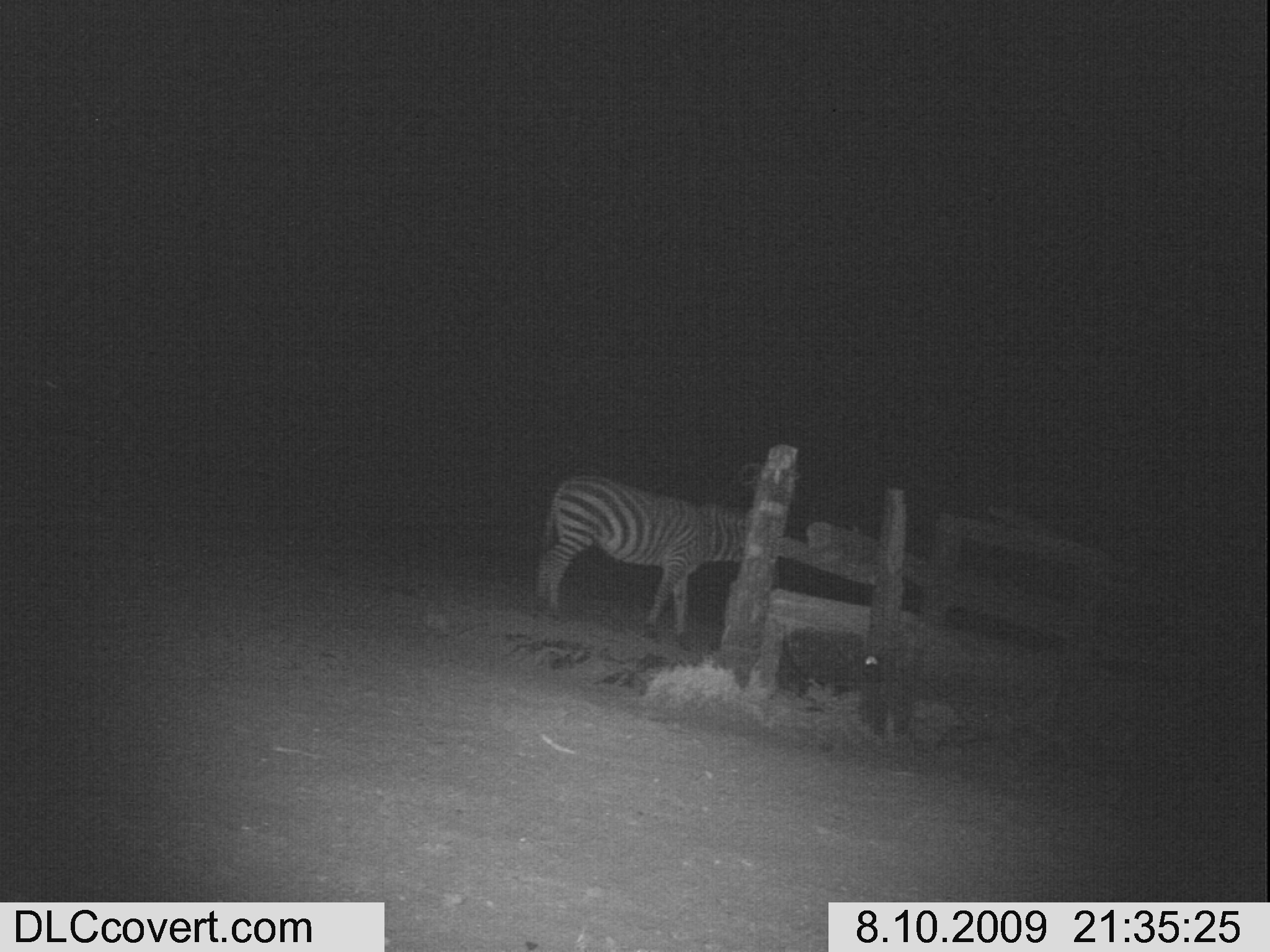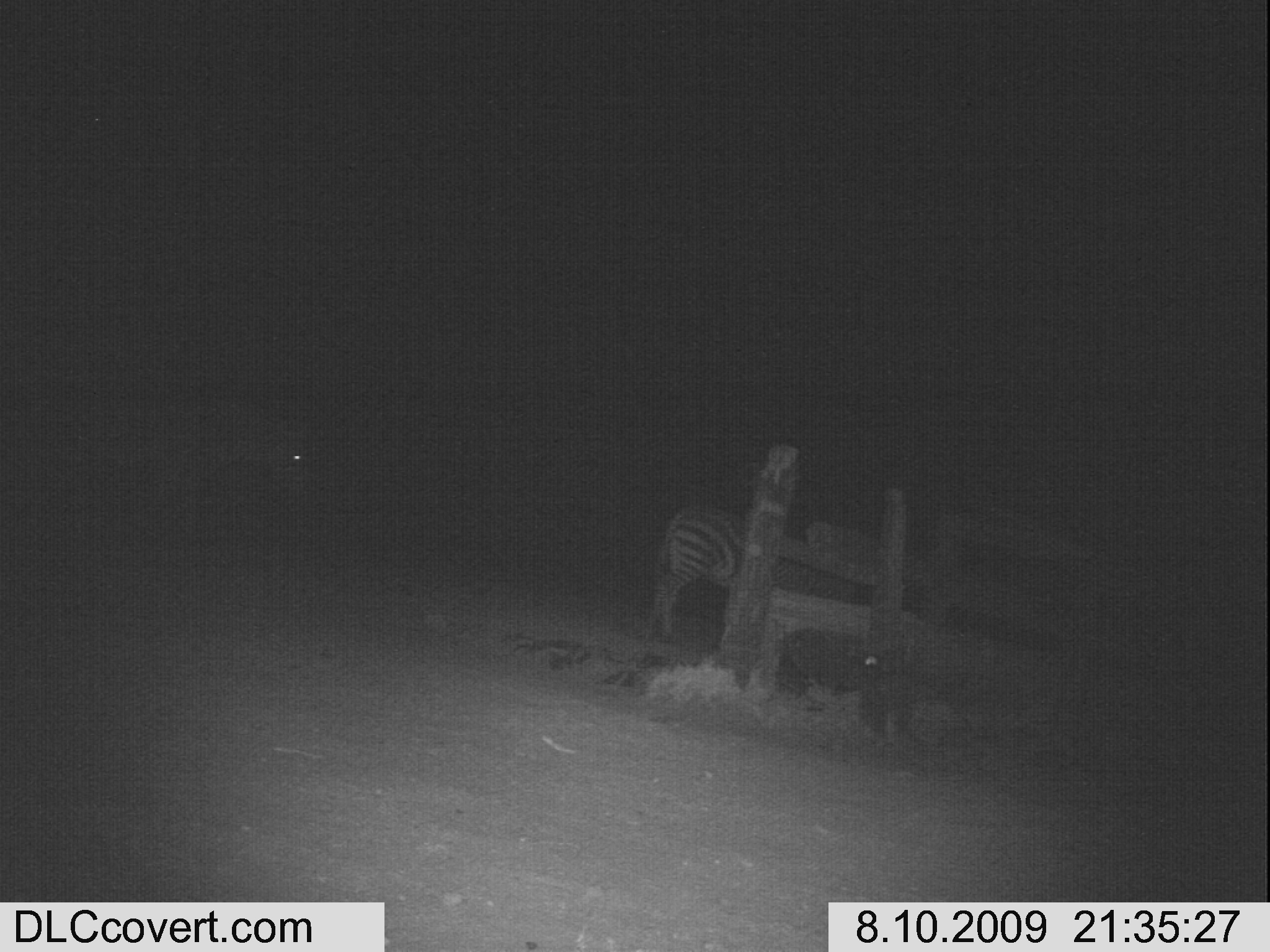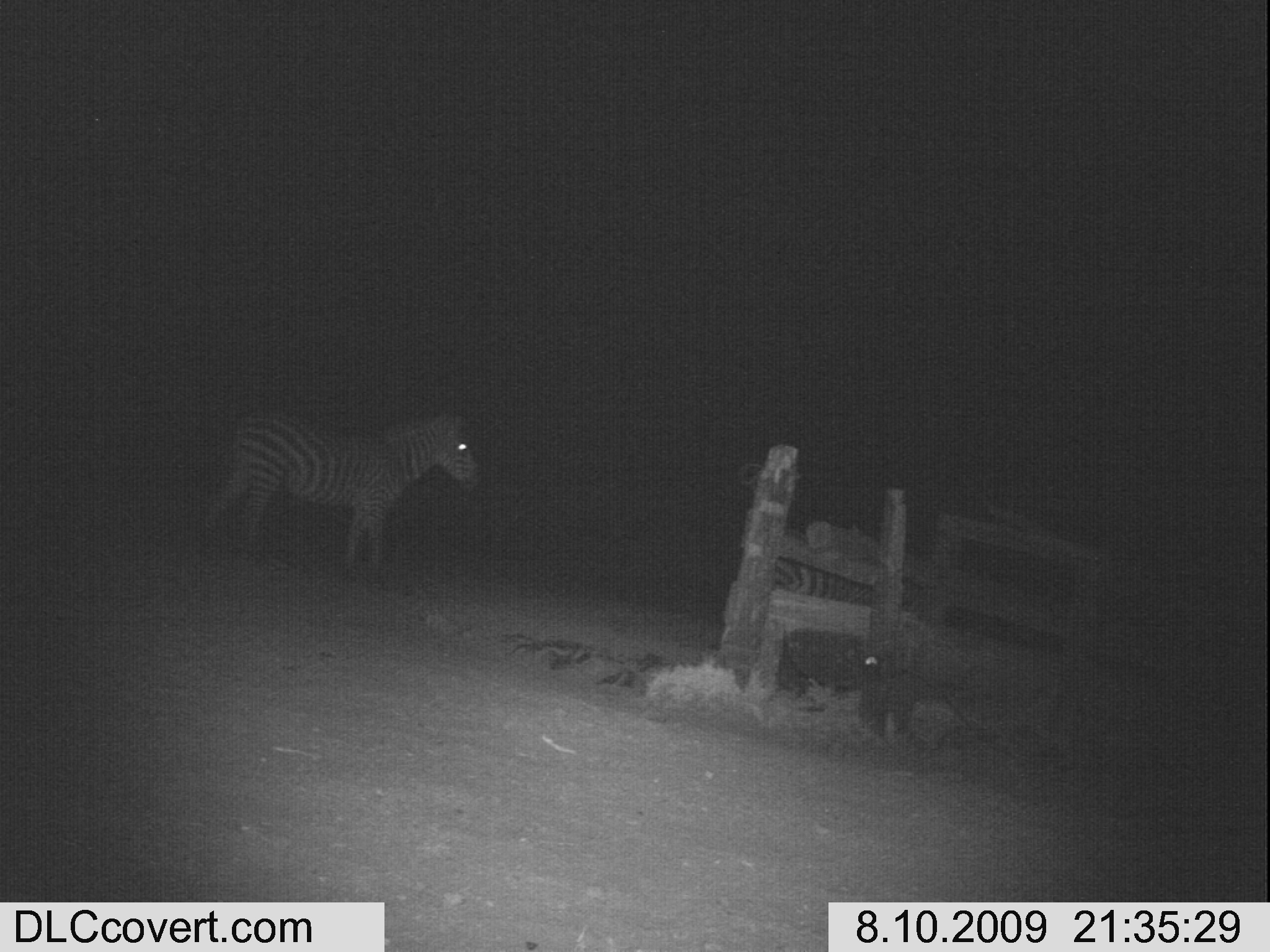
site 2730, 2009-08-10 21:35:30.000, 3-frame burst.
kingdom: Animalia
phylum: Chordata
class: Mammalia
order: Perissodactyla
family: Equidae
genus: Equus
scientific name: Equus quagga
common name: plains zebra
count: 1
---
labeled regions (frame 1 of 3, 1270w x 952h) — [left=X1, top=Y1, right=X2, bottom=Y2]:
equus quagga: [left=535, top=473, right=753, bottom=636]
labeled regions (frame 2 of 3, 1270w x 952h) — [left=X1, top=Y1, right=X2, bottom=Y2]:
equus quagga: [left=644, top=503, right=859, bottom=662]; [left=71, top=402, right=315, bottom=533]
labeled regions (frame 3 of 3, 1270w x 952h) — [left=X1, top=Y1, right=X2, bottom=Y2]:
equus quagga: [left=198, top=403, right=483, bottom=584]; [left=762, top=528, right=888, bottom=673]